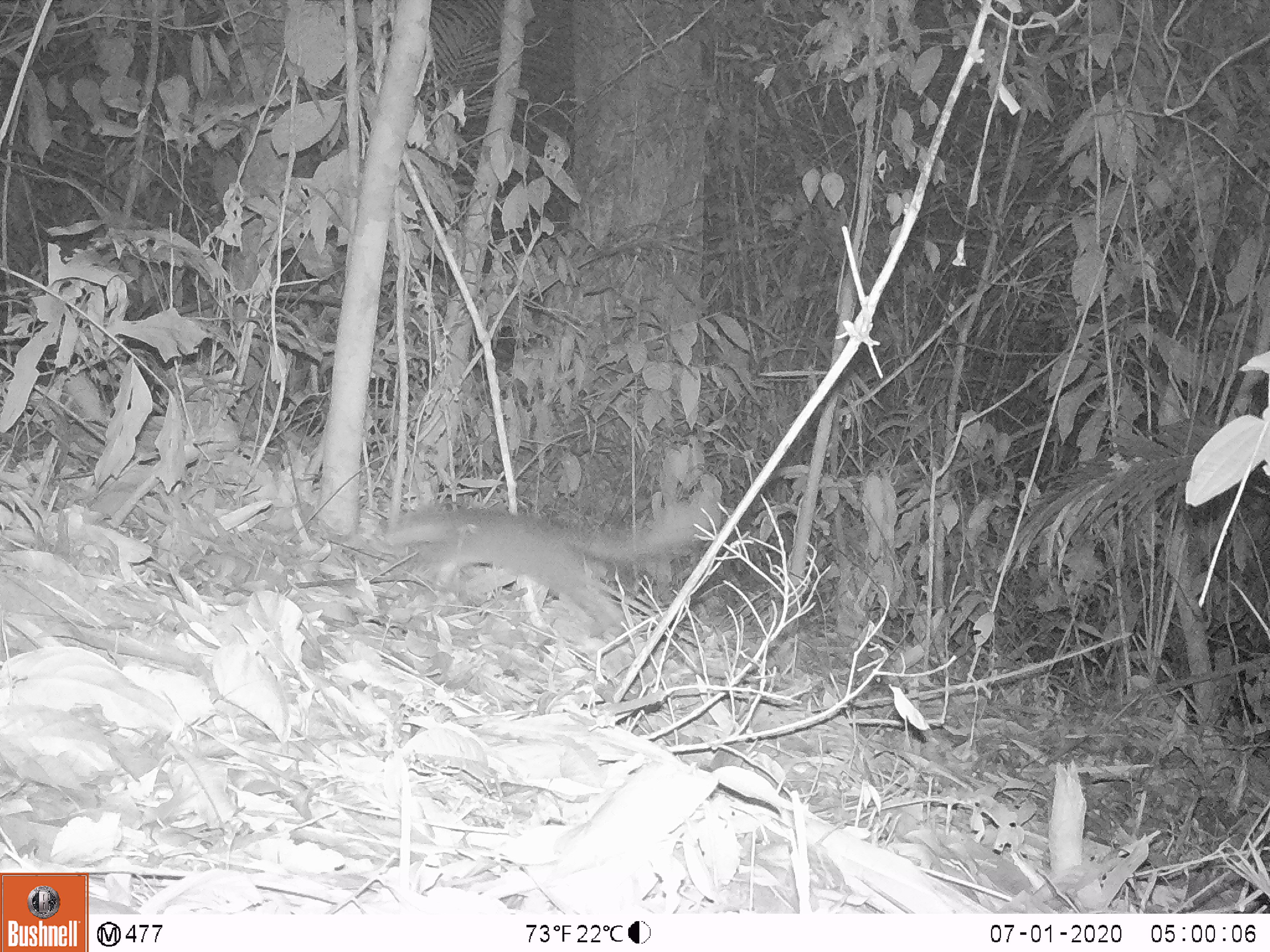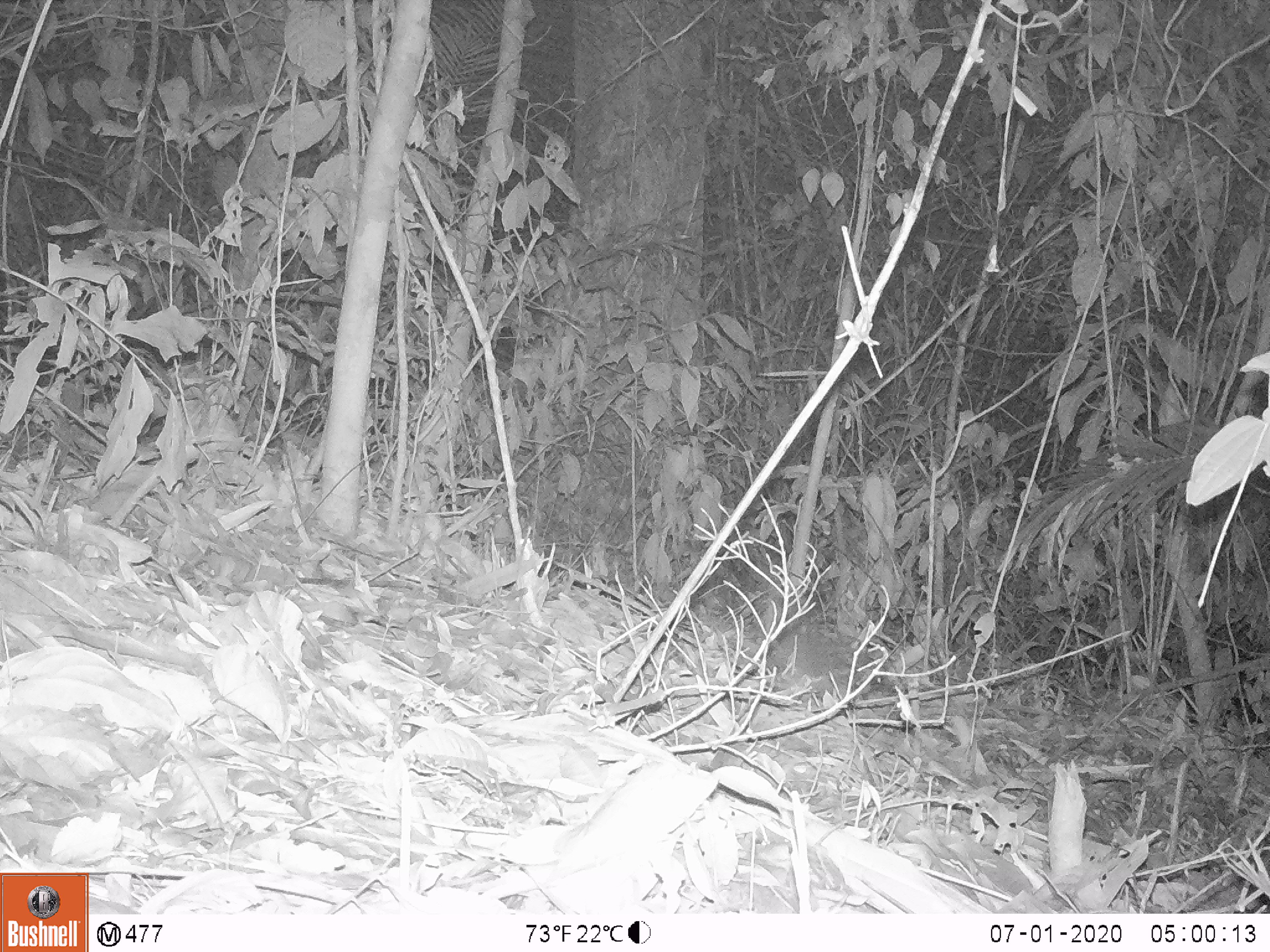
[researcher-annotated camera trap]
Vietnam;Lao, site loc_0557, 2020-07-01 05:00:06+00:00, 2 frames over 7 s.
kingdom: Animalia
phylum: Chordata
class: Mammalia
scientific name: Mammalia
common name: mammal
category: unidentified small mammal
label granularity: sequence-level